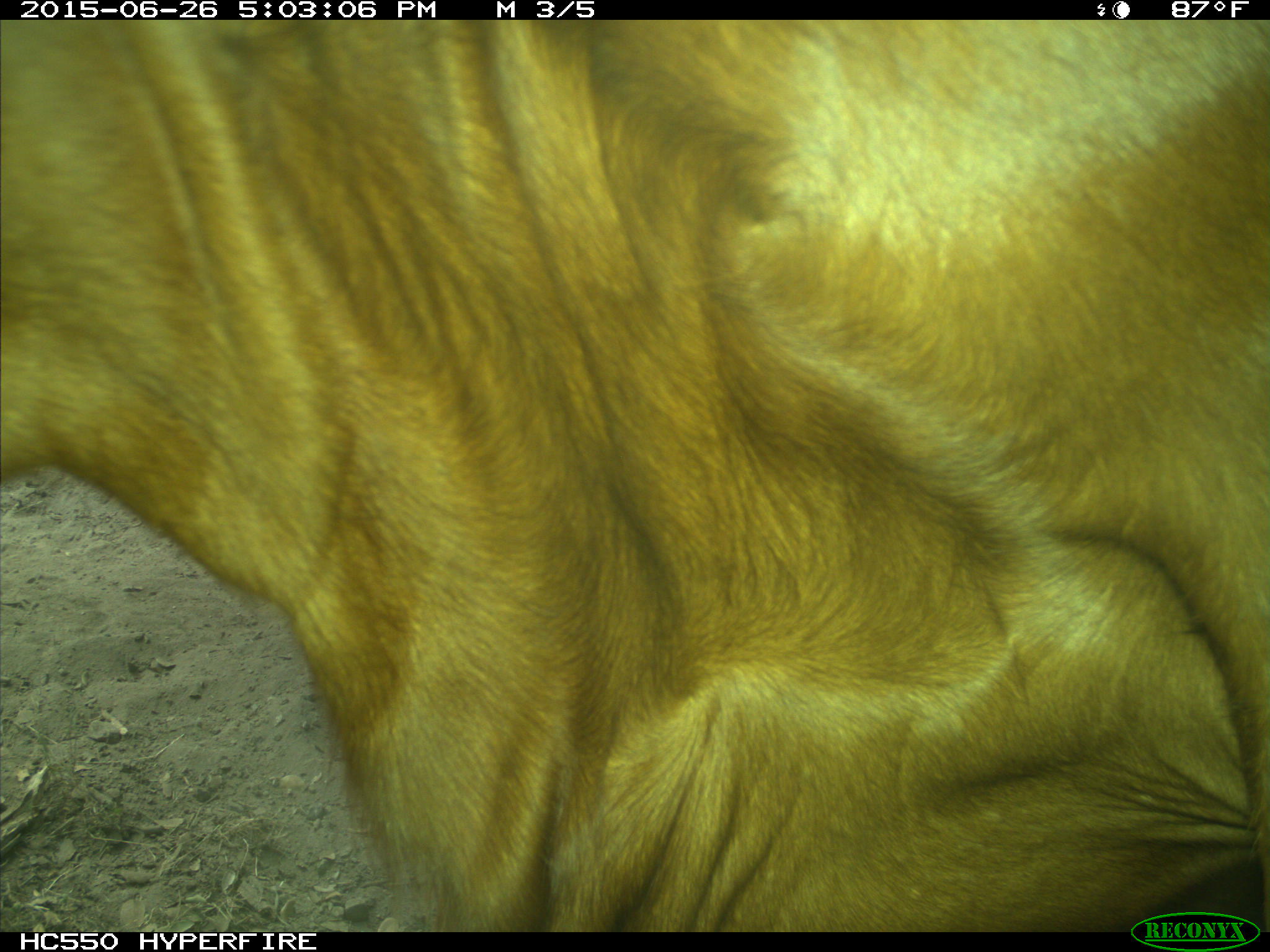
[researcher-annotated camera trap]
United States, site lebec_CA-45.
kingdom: Animalia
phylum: Chordata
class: Mammalia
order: Artiodactyla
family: Bovidae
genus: Bos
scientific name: Bos taurus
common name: domestic cow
Bos taurus (domestic cow).